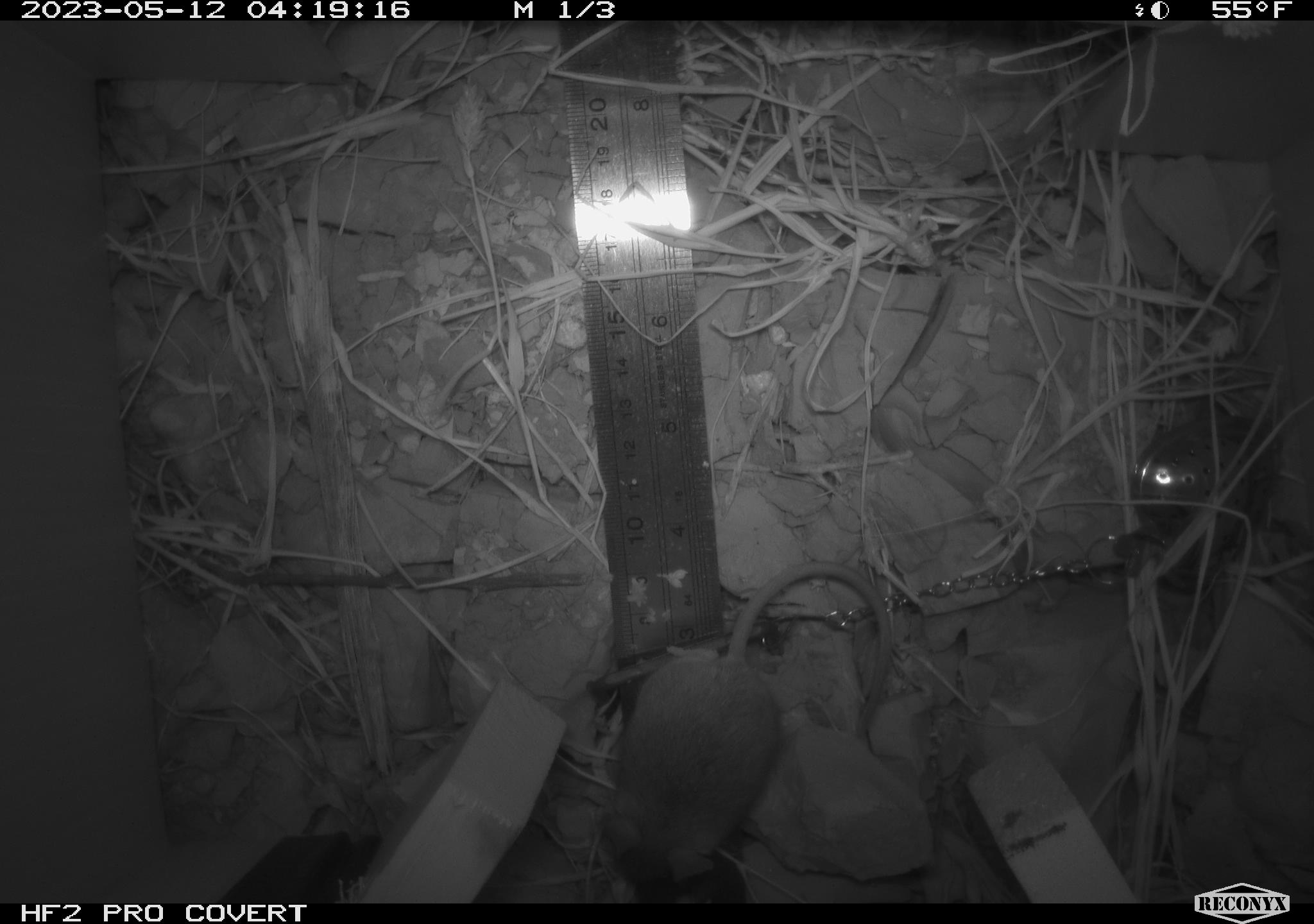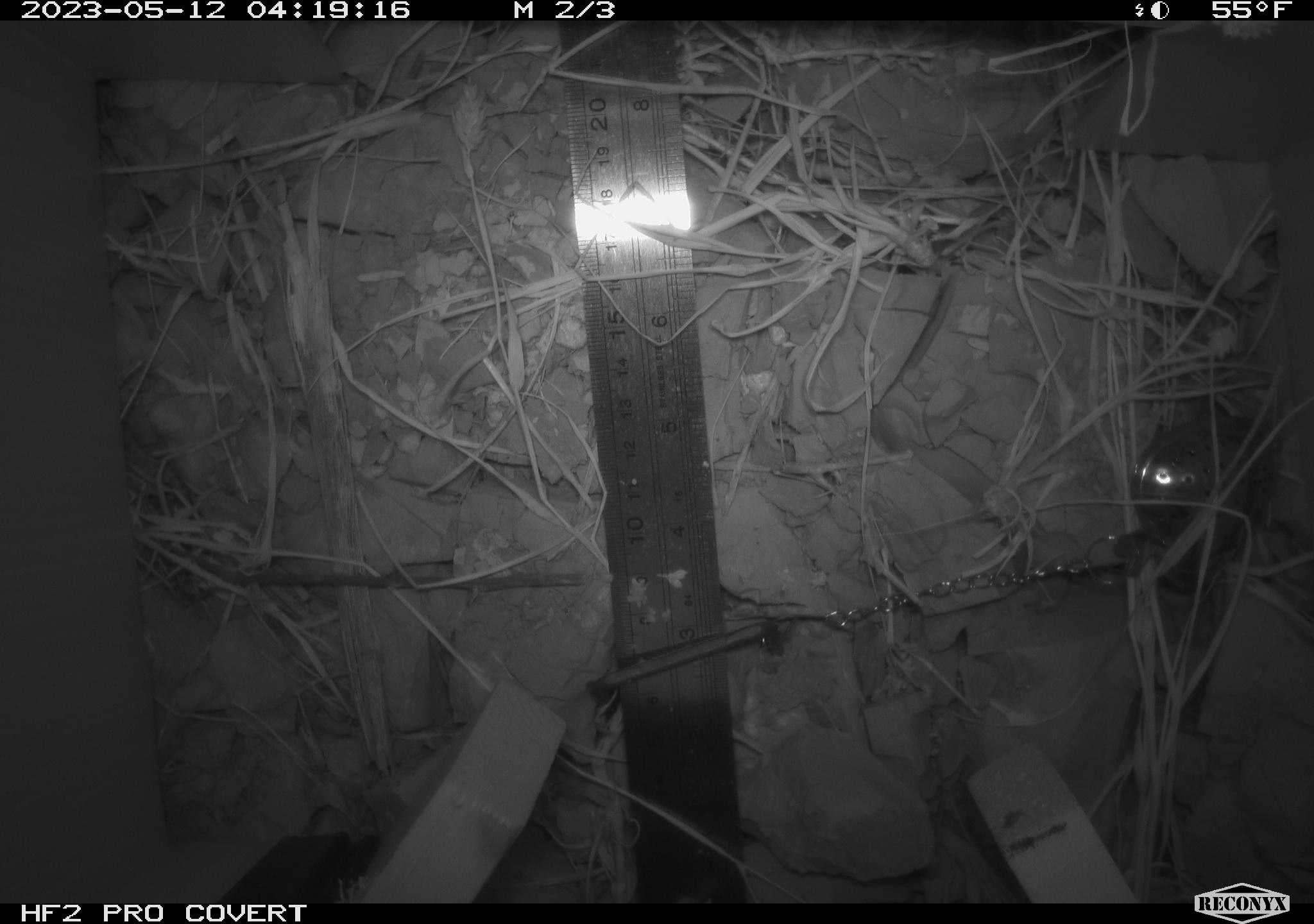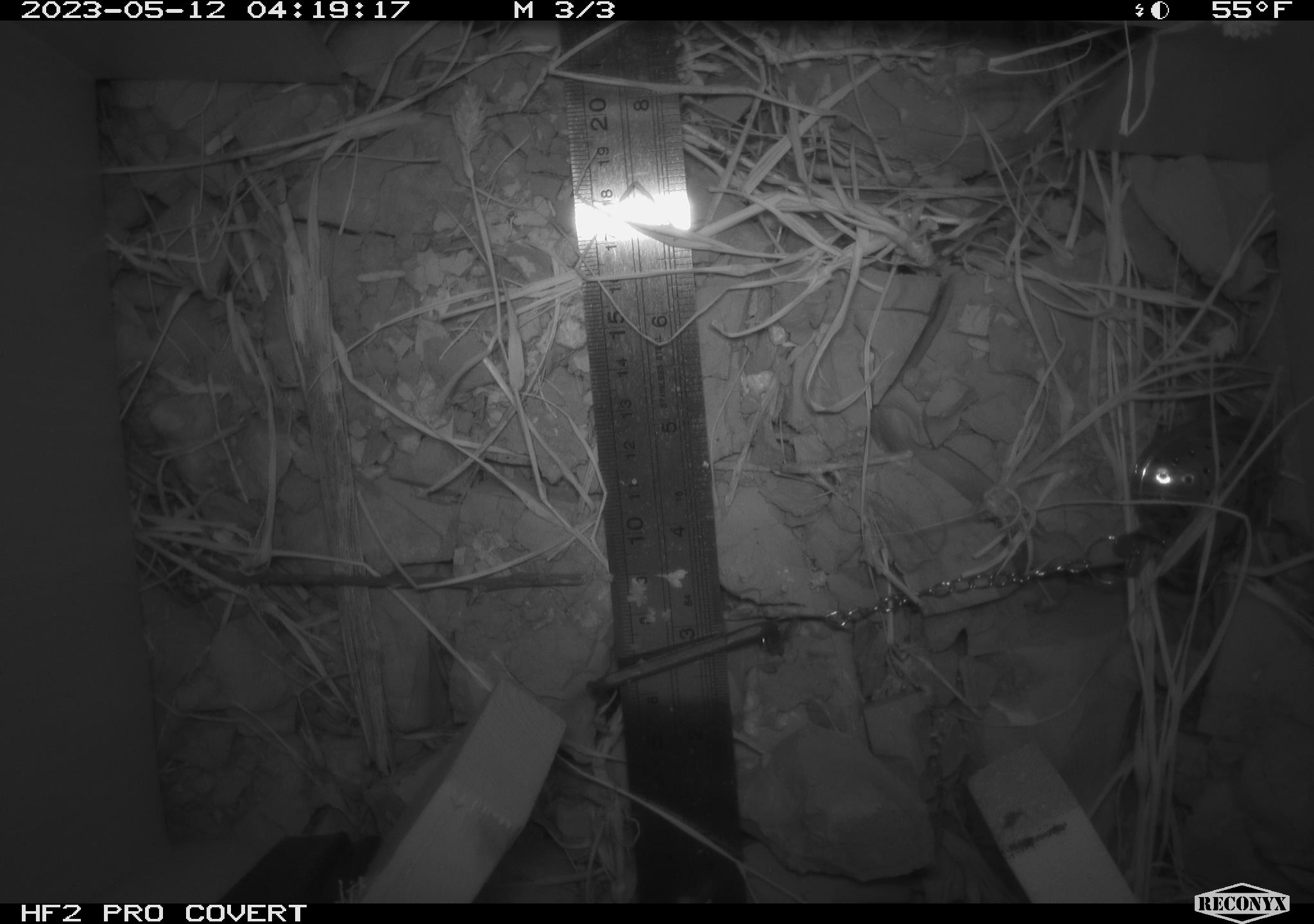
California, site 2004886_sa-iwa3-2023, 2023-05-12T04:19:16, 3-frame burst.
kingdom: Animalia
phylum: Chordata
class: Mammalia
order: Rodentia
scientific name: Rodentia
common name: mouse species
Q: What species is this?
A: Mouse species (Rodentia).